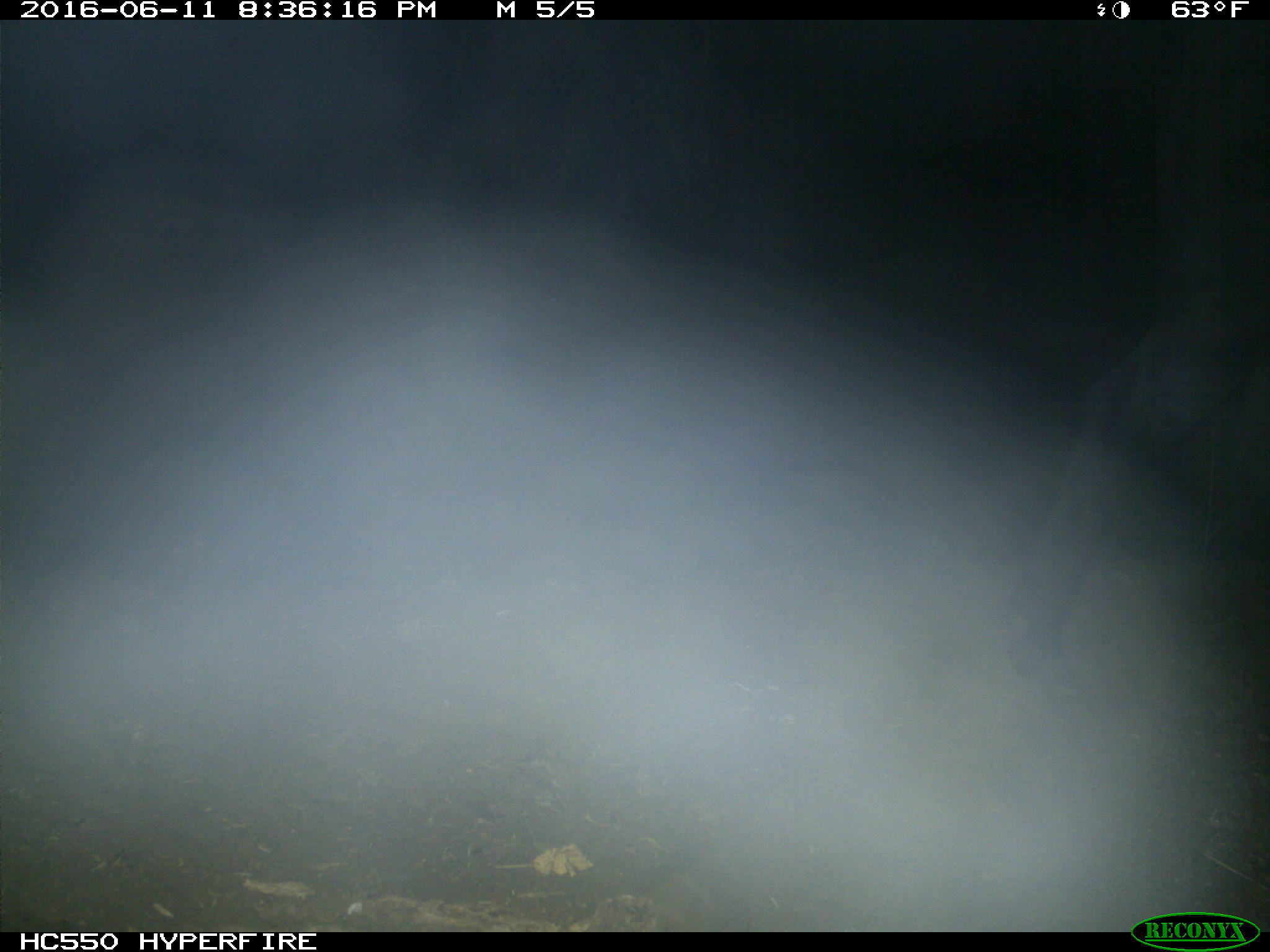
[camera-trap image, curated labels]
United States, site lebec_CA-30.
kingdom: Animalia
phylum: Chordata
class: Mammalia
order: Artiodactyla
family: Bovidae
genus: Bos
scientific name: Bos taurus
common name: domestic cow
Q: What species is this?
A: Bos taurus (domestic cow).